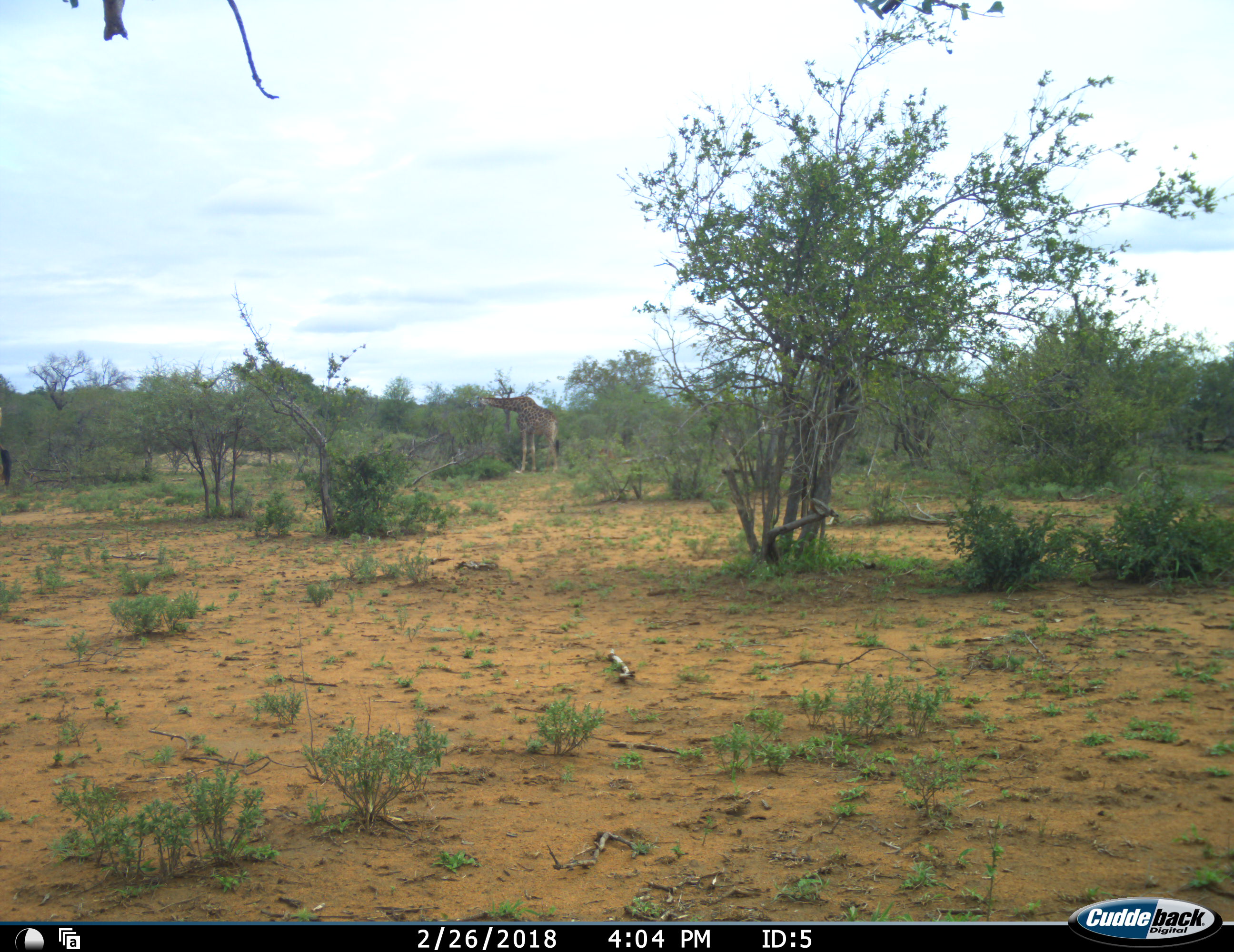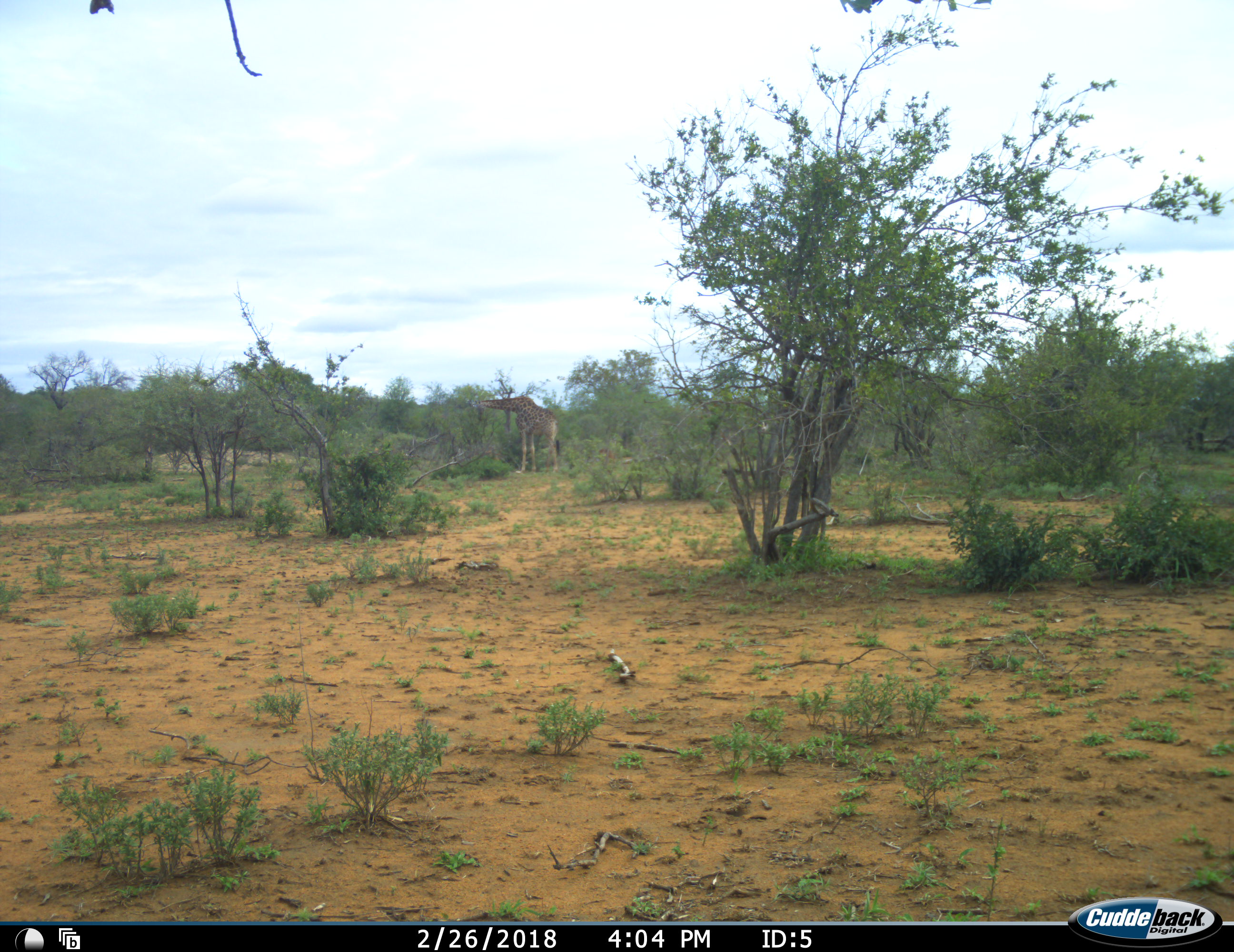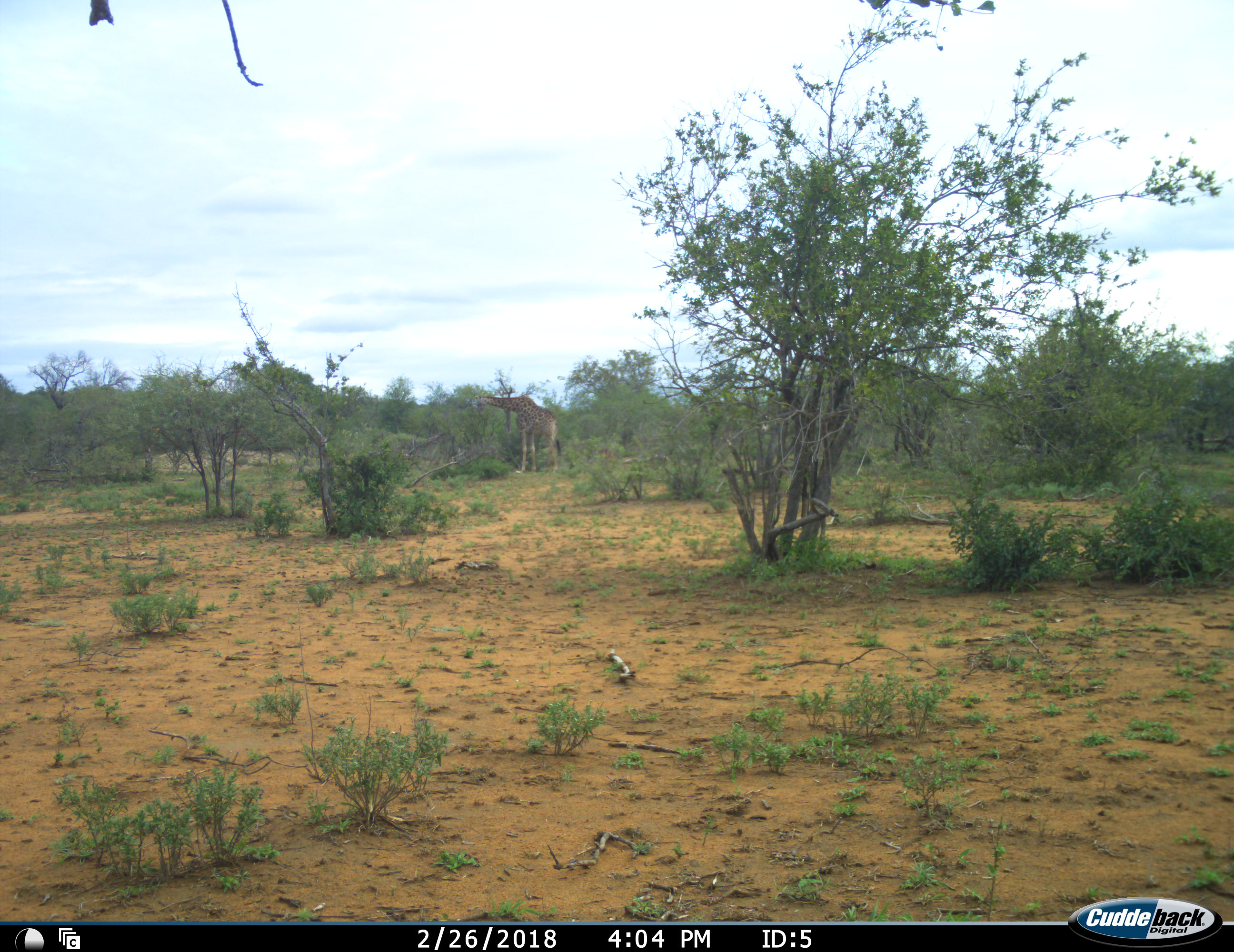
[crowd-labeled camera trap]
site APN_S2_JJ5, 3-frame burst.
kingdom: Animalia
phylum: Chordata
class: Mammalia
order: Artiodactyla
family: Giraffidae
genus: Giraffa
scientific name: Giraffa camelopardalis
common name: giraffe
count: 1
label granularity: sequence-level